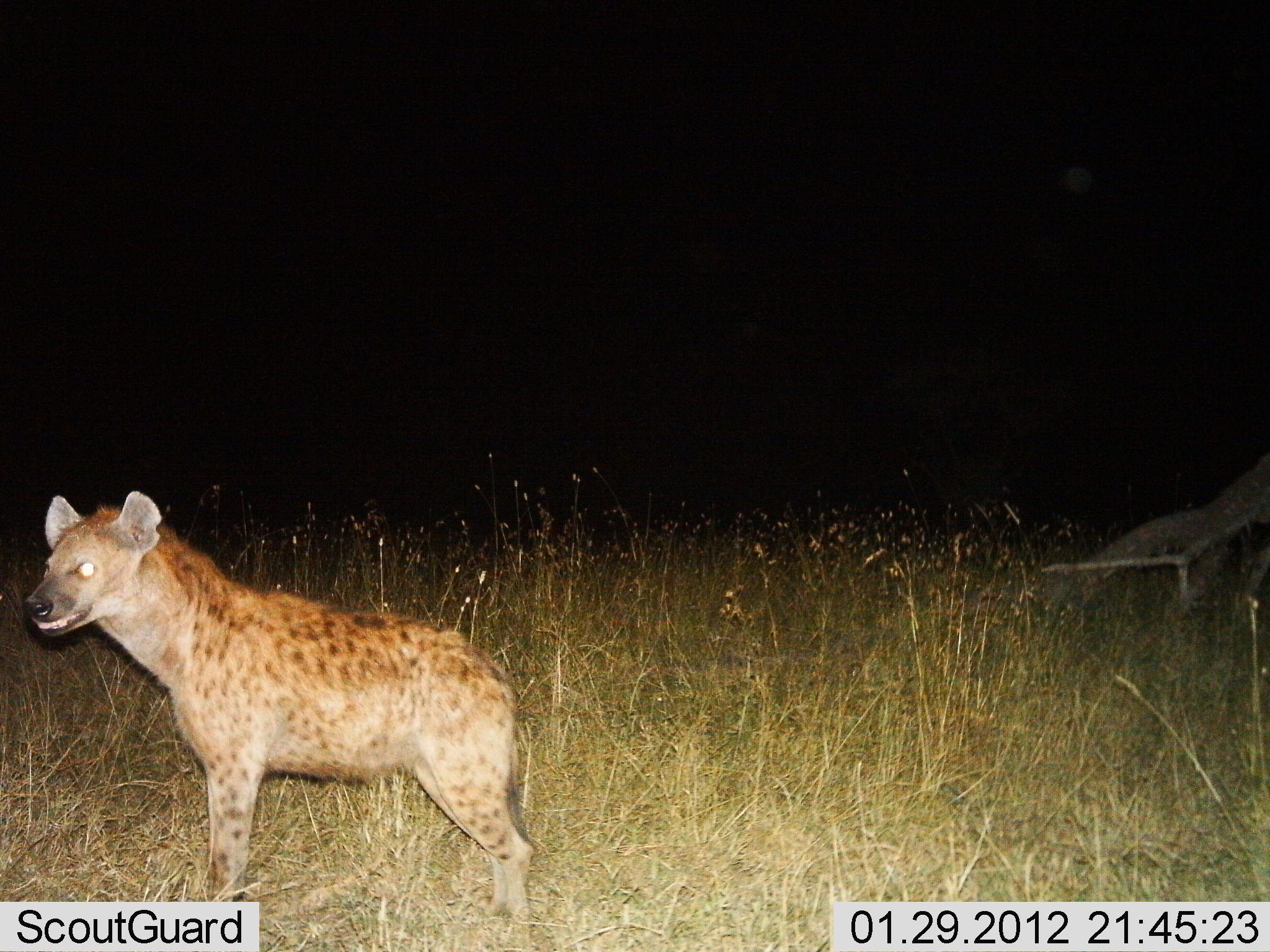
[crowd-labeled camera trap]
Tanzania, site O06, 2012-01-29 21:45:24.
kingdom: Animalia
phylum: Chordata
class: Mammalia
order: Carnivora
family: Hyaenidae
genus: Crocuta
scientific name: Crocuta crocuta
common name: spotted hyena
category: hyenaspotted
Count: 1.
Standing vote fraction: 100%.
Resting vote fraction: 0%.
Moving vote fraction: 0%.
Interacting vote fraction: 0%.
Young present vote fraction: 0%.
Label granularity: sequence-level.